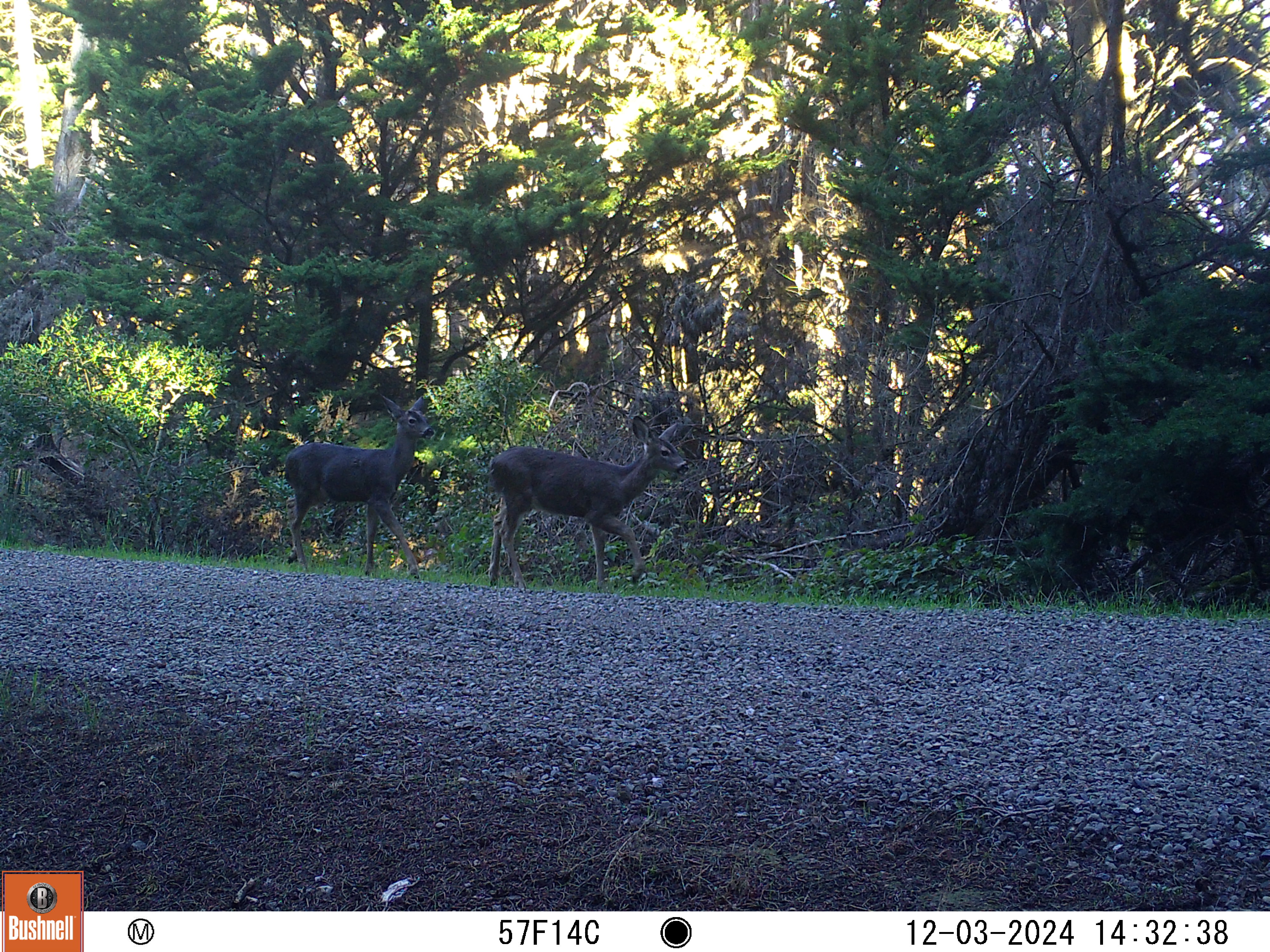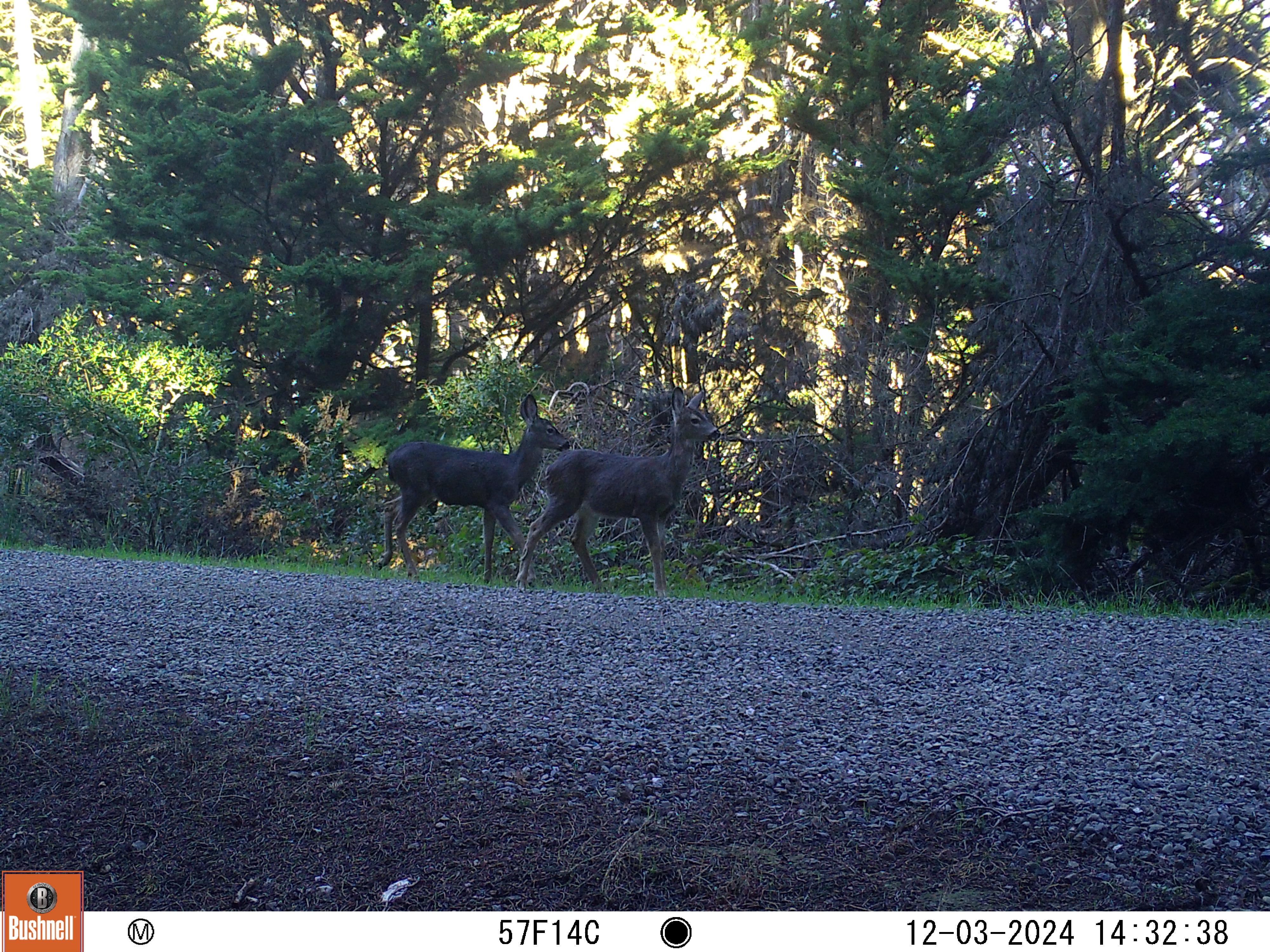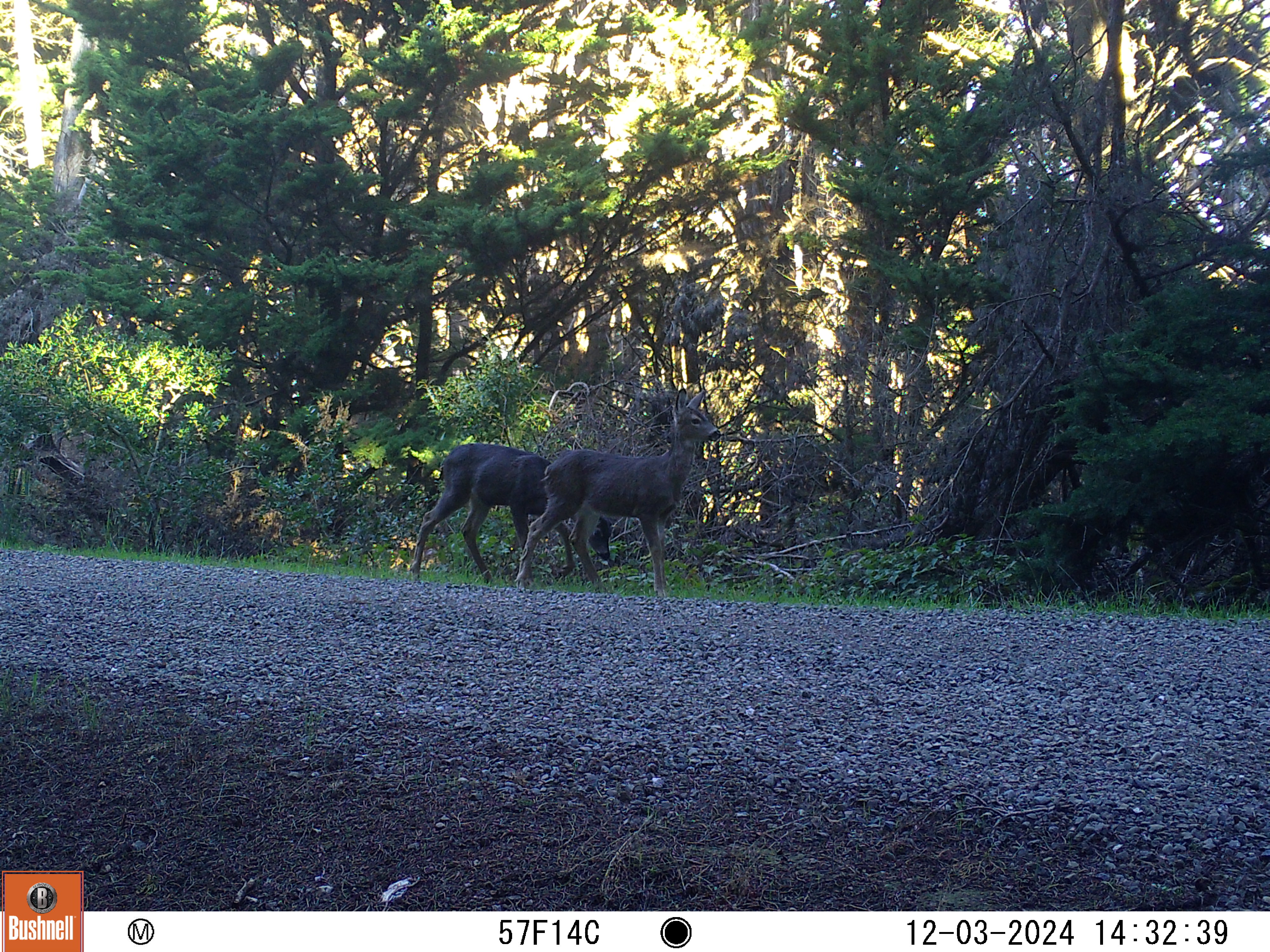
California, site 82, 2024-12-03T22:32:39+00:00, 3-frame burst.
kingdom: Animalia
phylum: Chordata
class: Mammalia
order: Artiodactyla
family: Cervidae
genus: Odocoileus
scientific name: Odocoileus hemionus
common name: mule deer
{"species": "mule deer (Odocoileus hemionus)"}